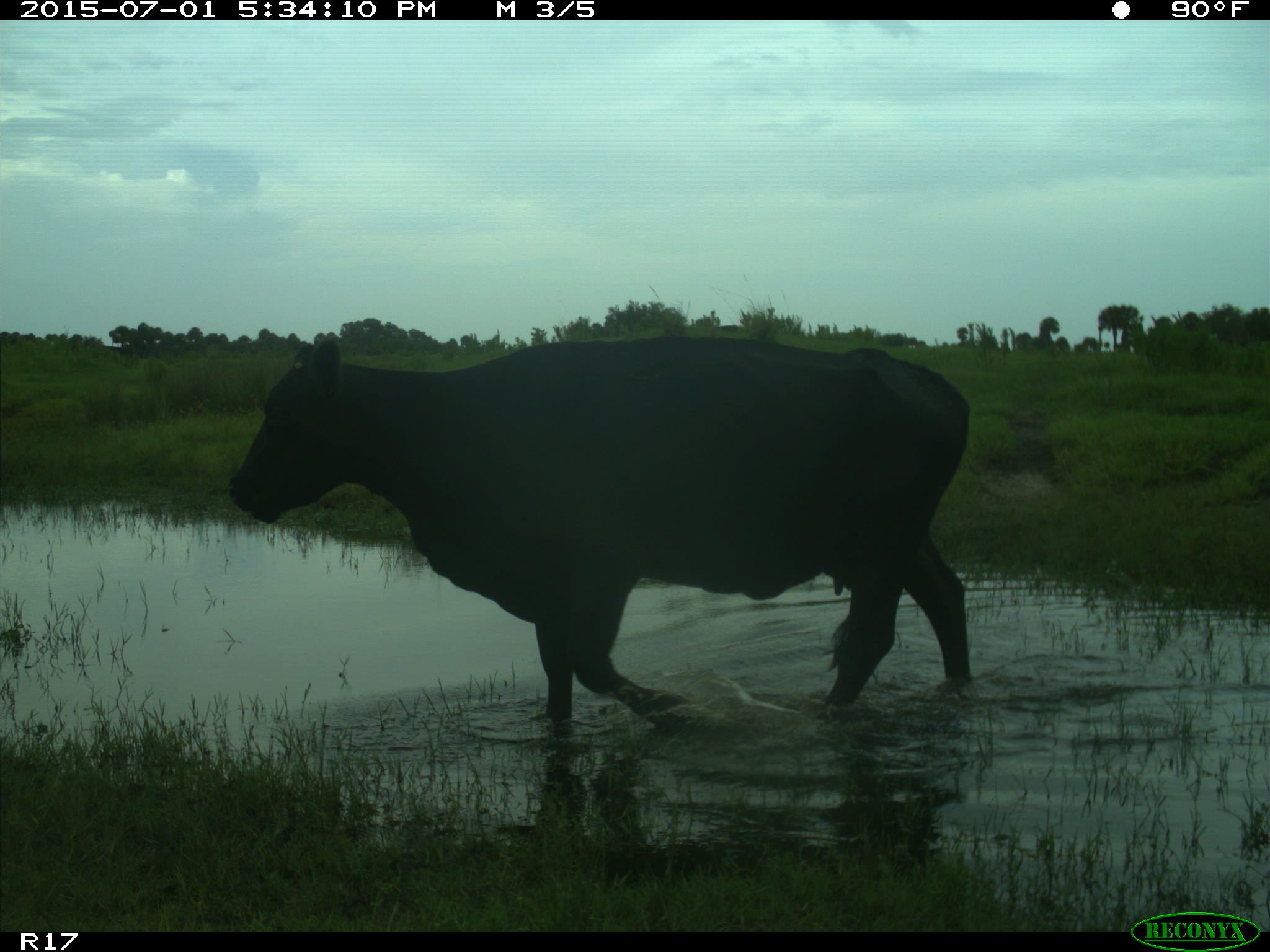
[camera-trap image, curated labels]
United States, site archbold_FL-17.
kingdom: Animalia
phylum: Chordata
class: Mammalia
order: Artiodactyla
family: Bovidae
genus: Bos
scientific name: Bos taurus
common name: domestic cow